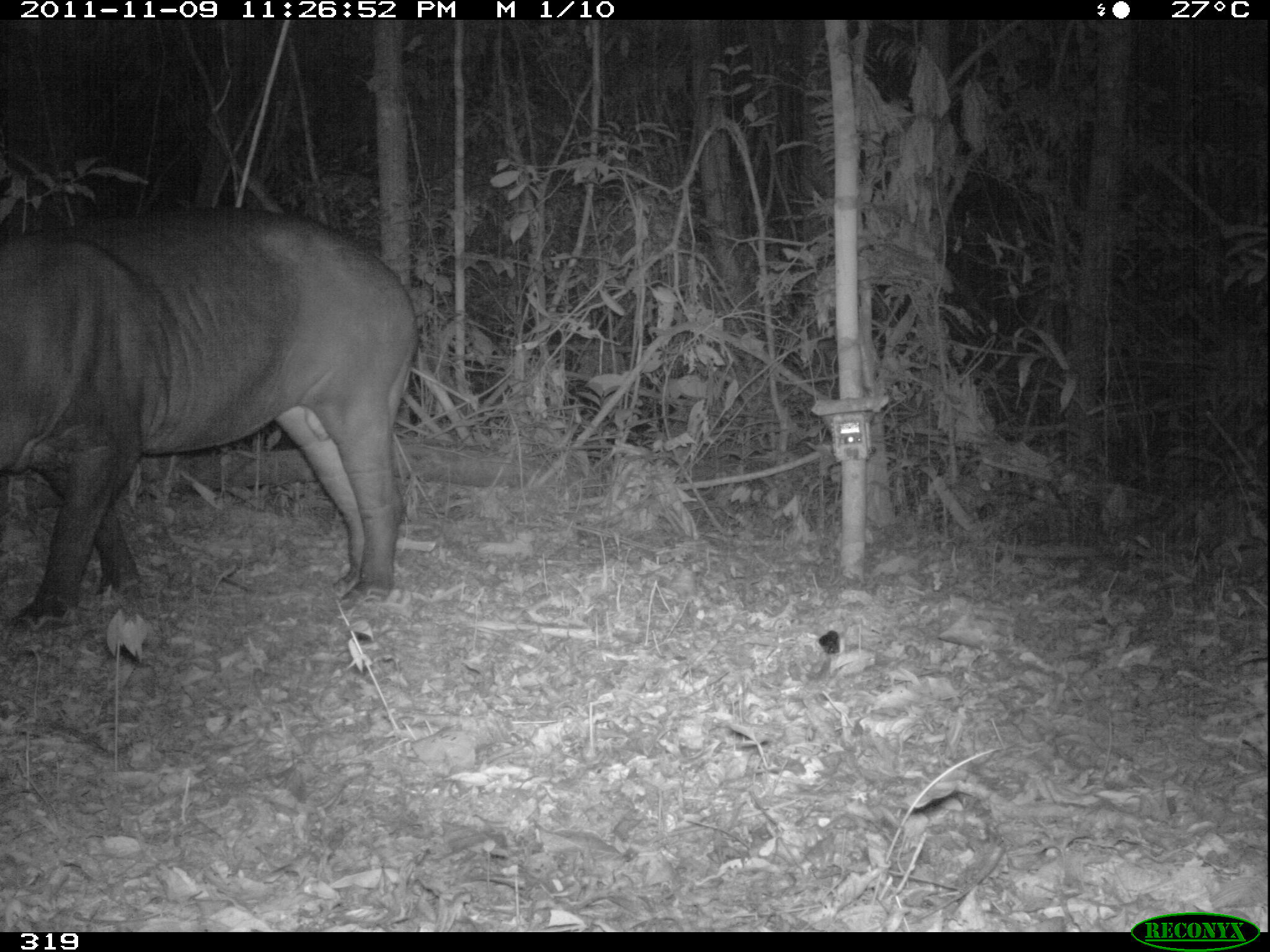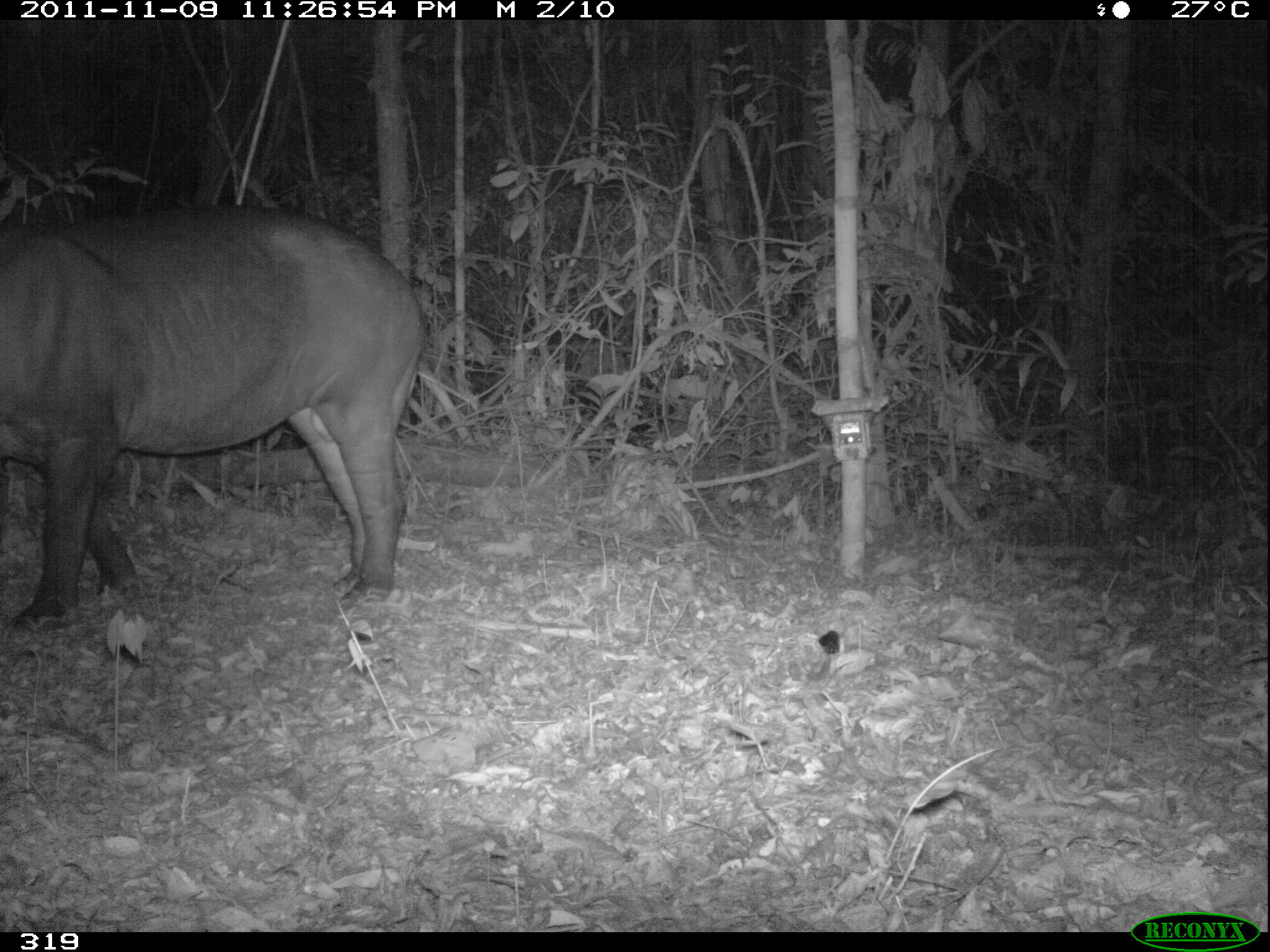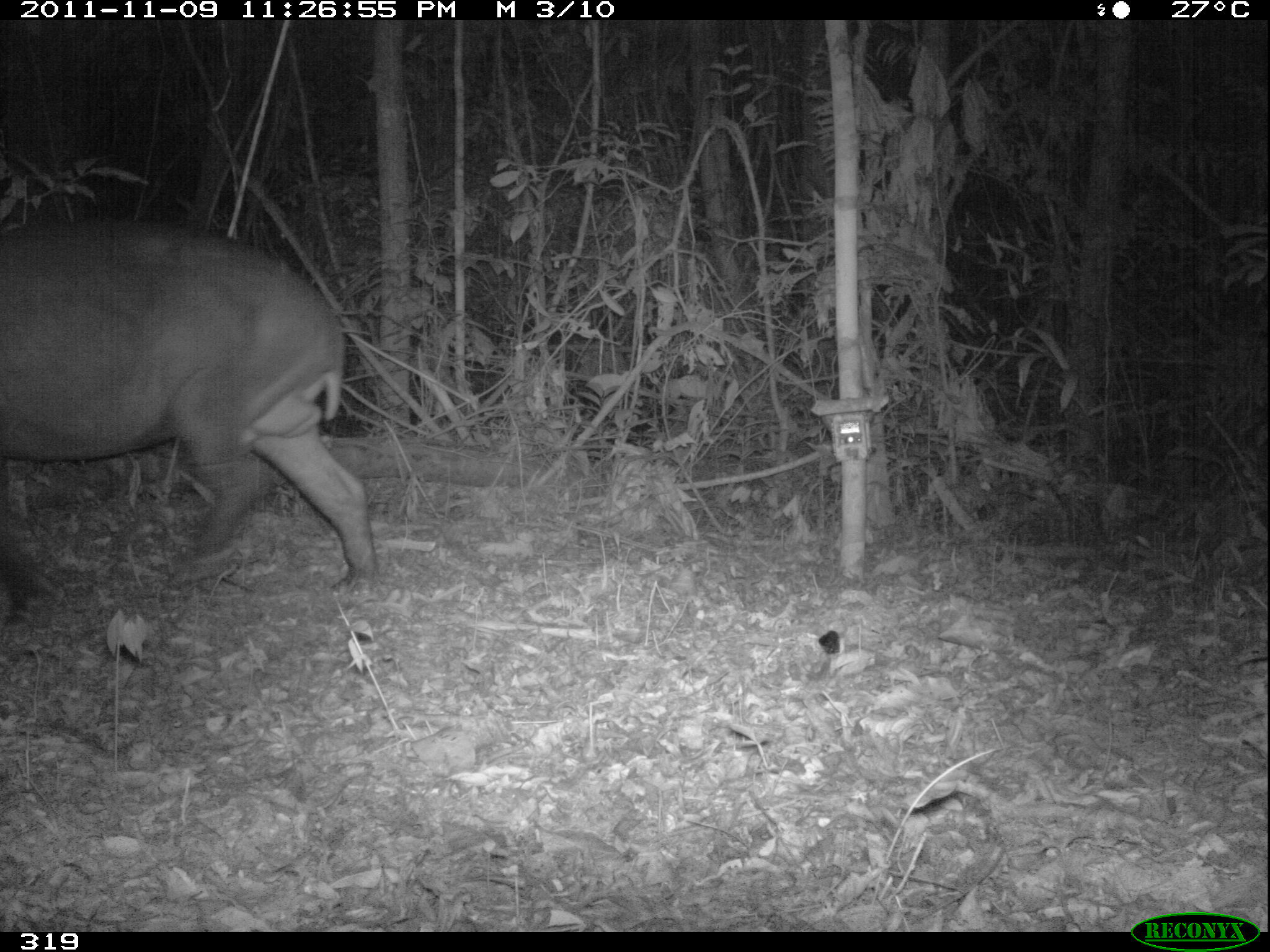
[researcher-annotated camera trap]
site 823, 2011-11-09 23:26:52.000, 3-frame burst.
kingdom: Animalia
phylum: Chordata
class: Mammalia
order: Perissodactyla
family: Tapiridae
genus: Tapirus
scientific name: Tapirus terrestris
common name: south american tapir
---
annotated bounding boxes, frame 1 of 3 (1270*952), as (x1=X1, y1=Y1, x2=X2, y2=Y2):
tapirus terrestris: (x1=0, y1=206, x2=419, y2=630)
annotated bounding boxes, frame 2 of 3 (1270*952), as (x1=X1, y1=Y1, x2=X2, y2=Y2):
tapirus terrestris: (x1=0, y1=199, x2=424, y2=634)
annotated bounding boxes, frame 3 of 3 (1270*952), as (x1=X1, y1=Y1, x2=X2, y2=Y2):
tapirus terrestris: (x1=0, y1=211, x2=382, y2=596)